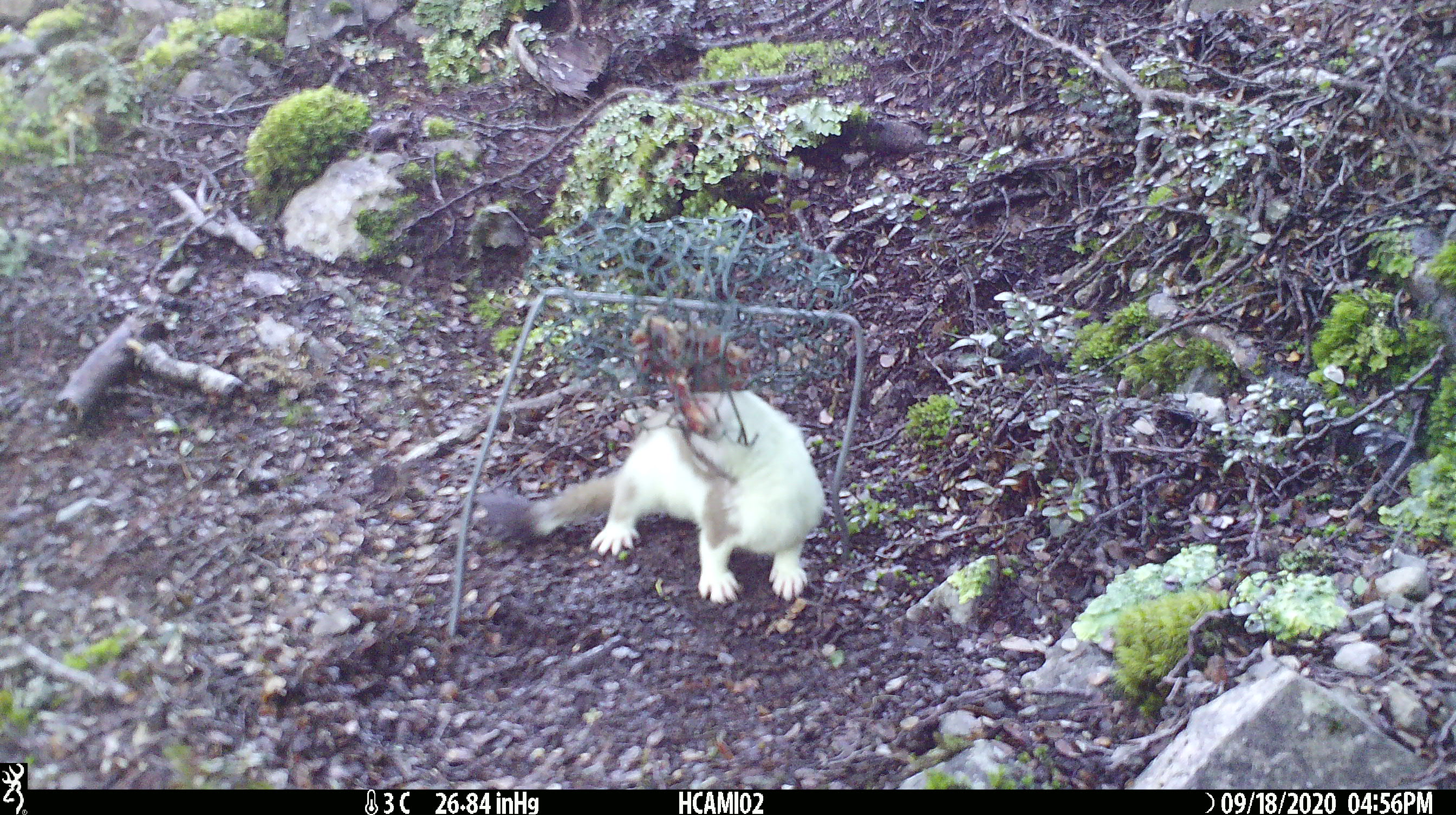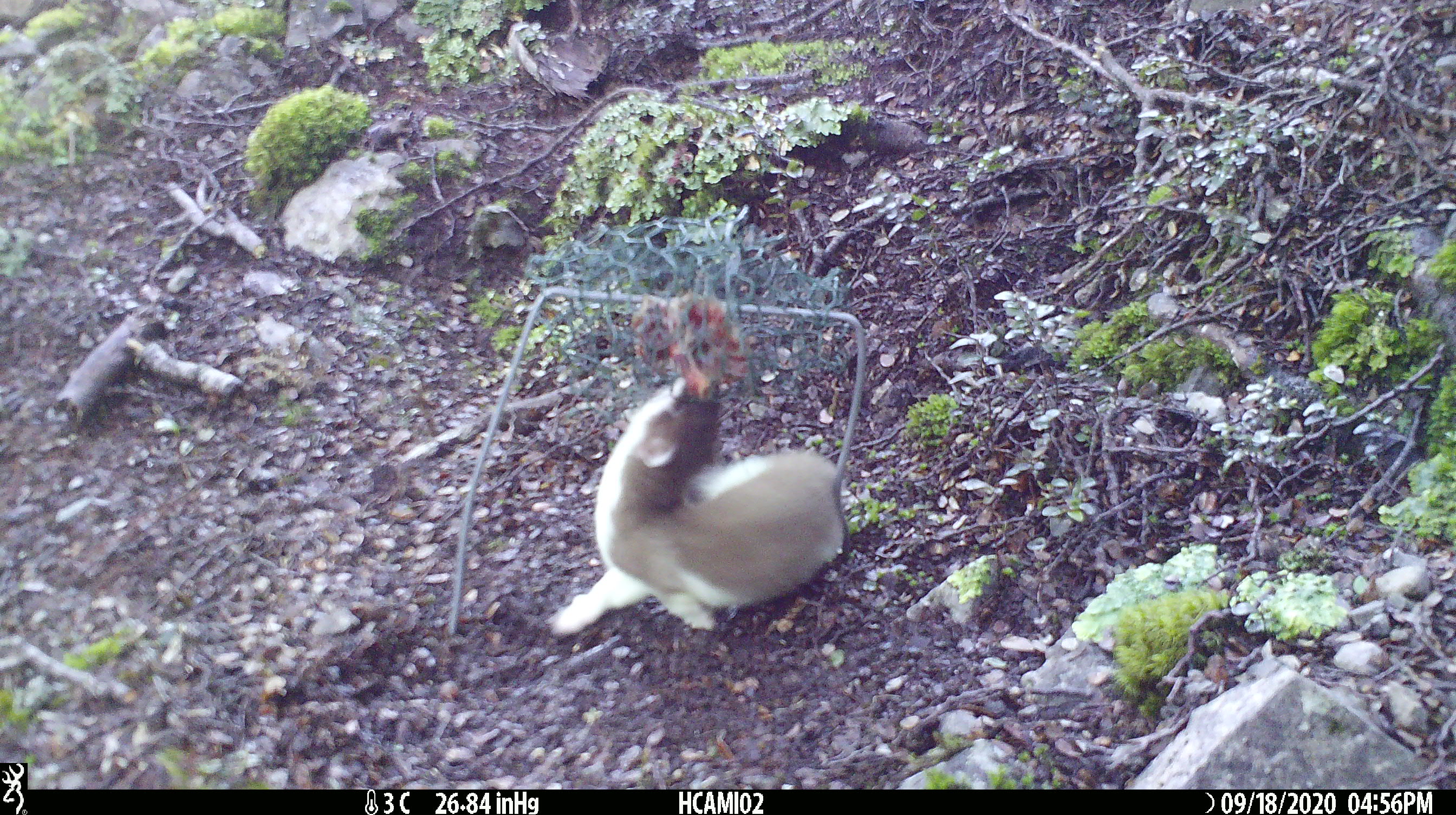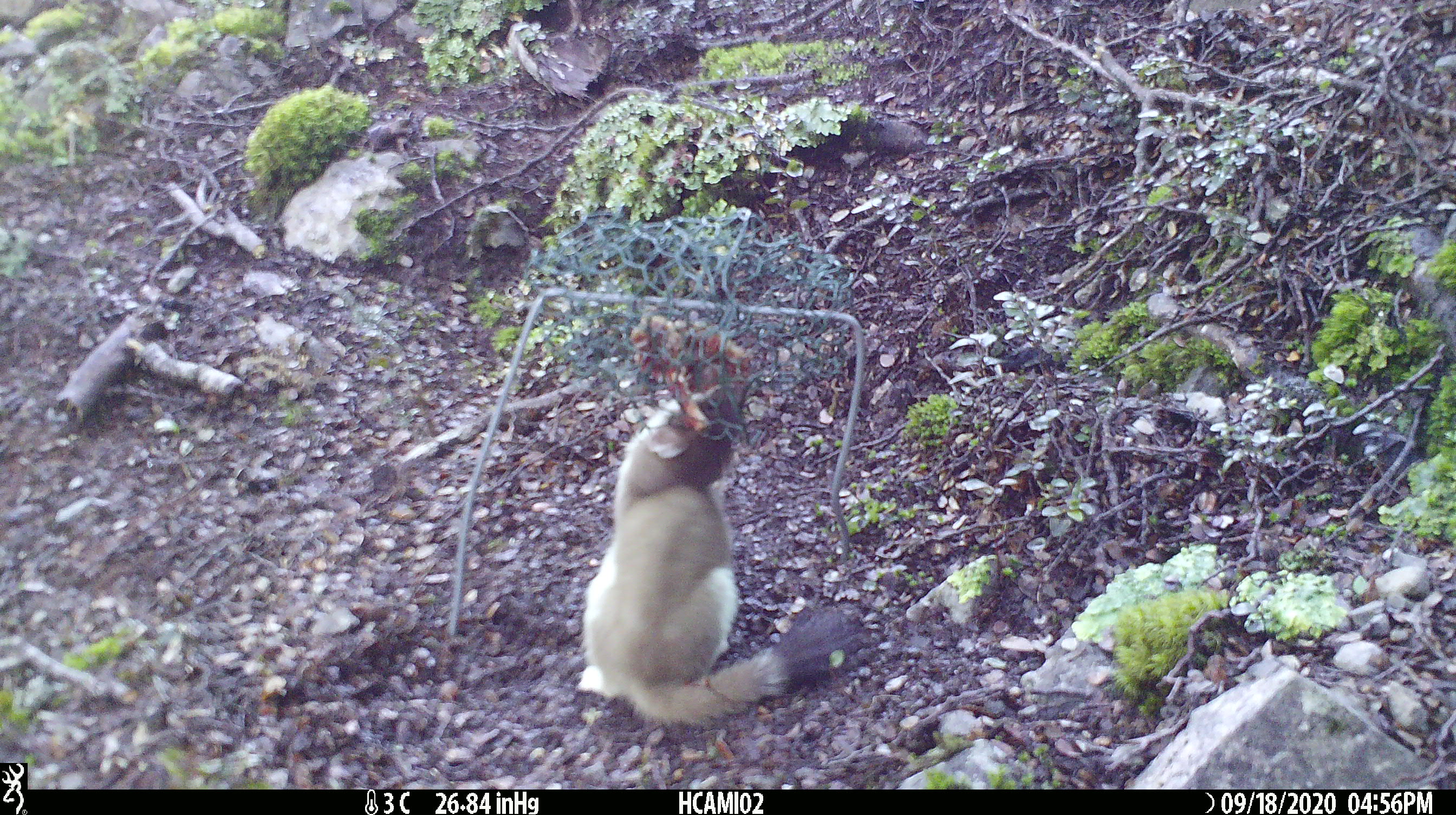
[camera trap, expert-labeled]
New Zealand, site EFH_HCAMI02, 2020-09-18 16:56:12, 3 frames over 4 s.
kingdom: Animalia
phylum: Chordata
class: Mammalia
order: Carnivora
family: Mustelidae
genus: Mustela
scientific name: Mustela erminea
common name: stoat